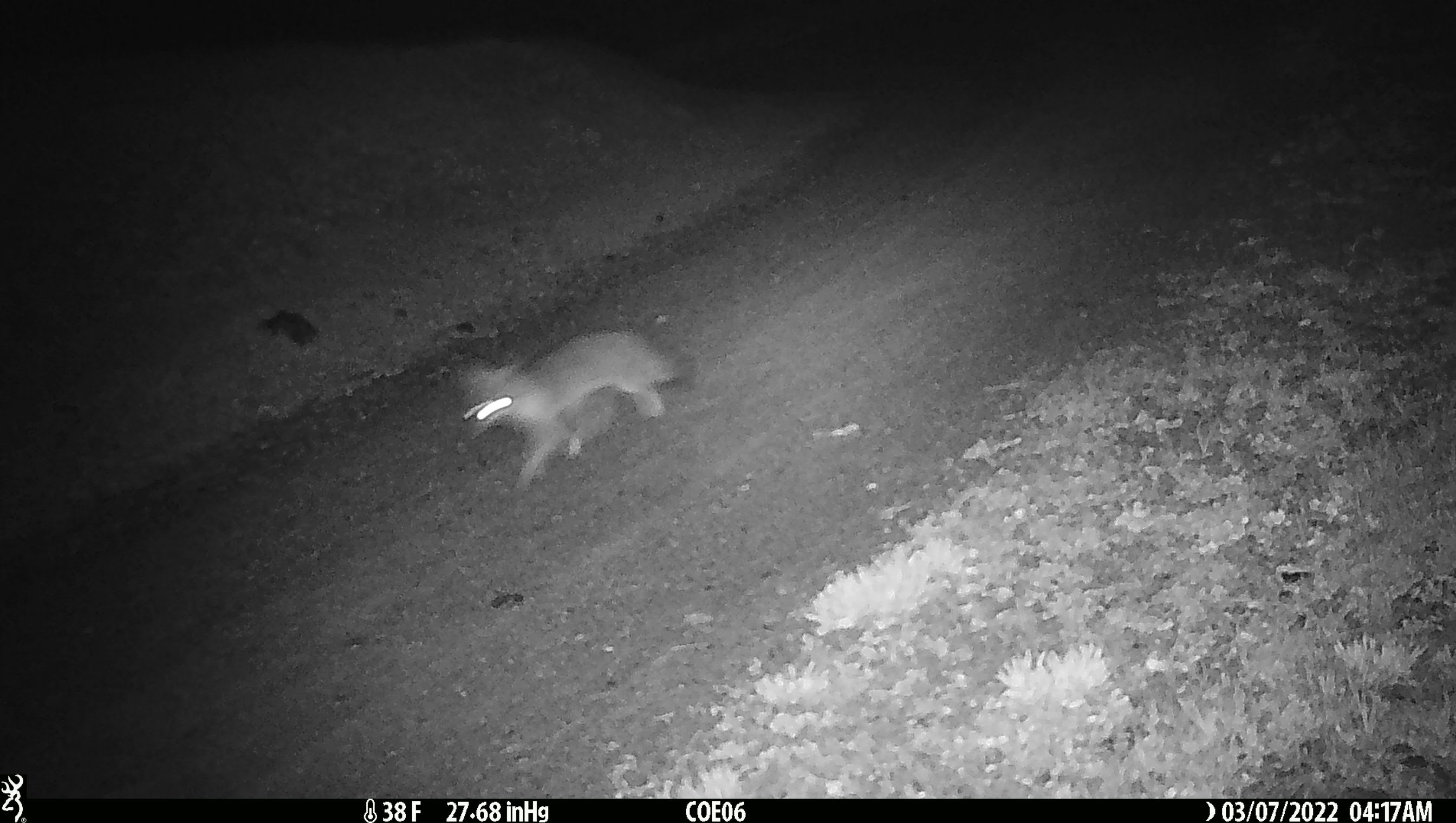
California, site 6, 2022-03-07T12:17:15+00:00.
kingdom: Animalia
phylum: Chordata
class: Mammalia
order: Carnivora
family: Canidae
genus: Urocyon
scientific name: Urocyon cinereoargenteus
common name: gray fox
Gray fox (Urocyon cinereoargenteus).